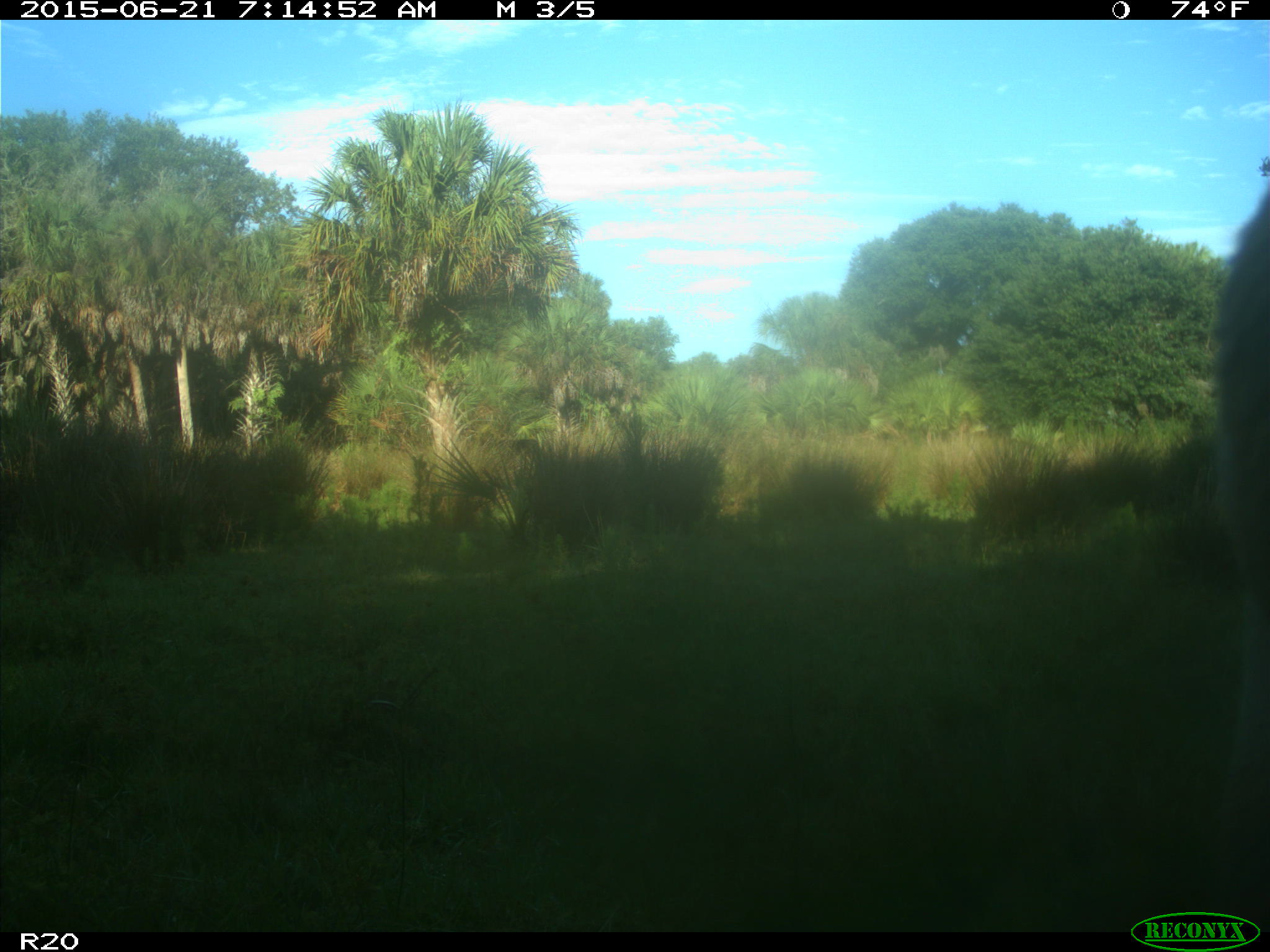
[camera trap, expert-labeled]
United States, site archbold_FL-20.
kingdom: Animalia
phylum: Chordata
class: Mammalia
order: Artiodactyla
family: Bovidae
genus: Bos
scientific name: Bos taurus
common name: domestic cow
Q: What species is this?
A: Bos taurus (domestic cow).